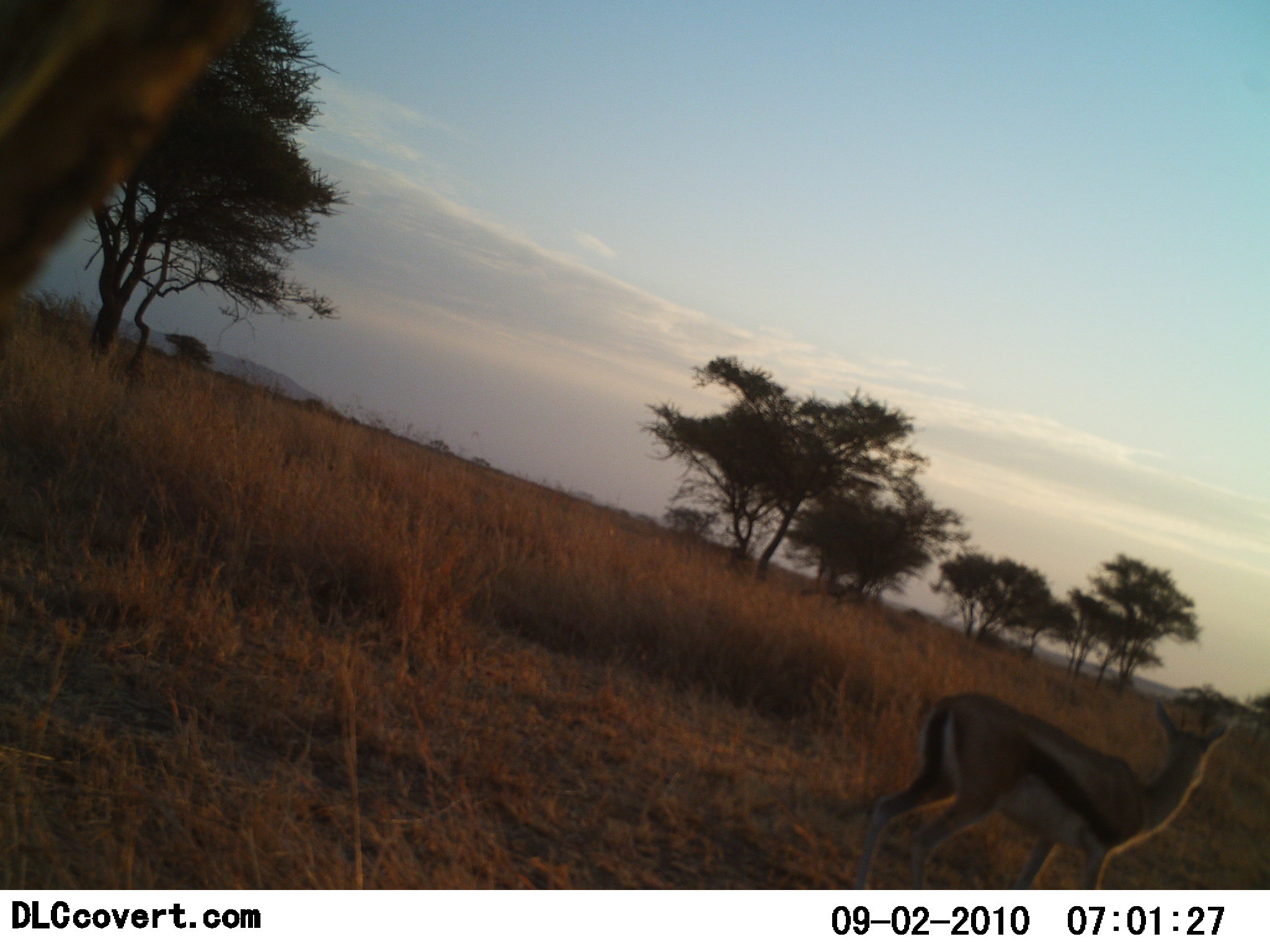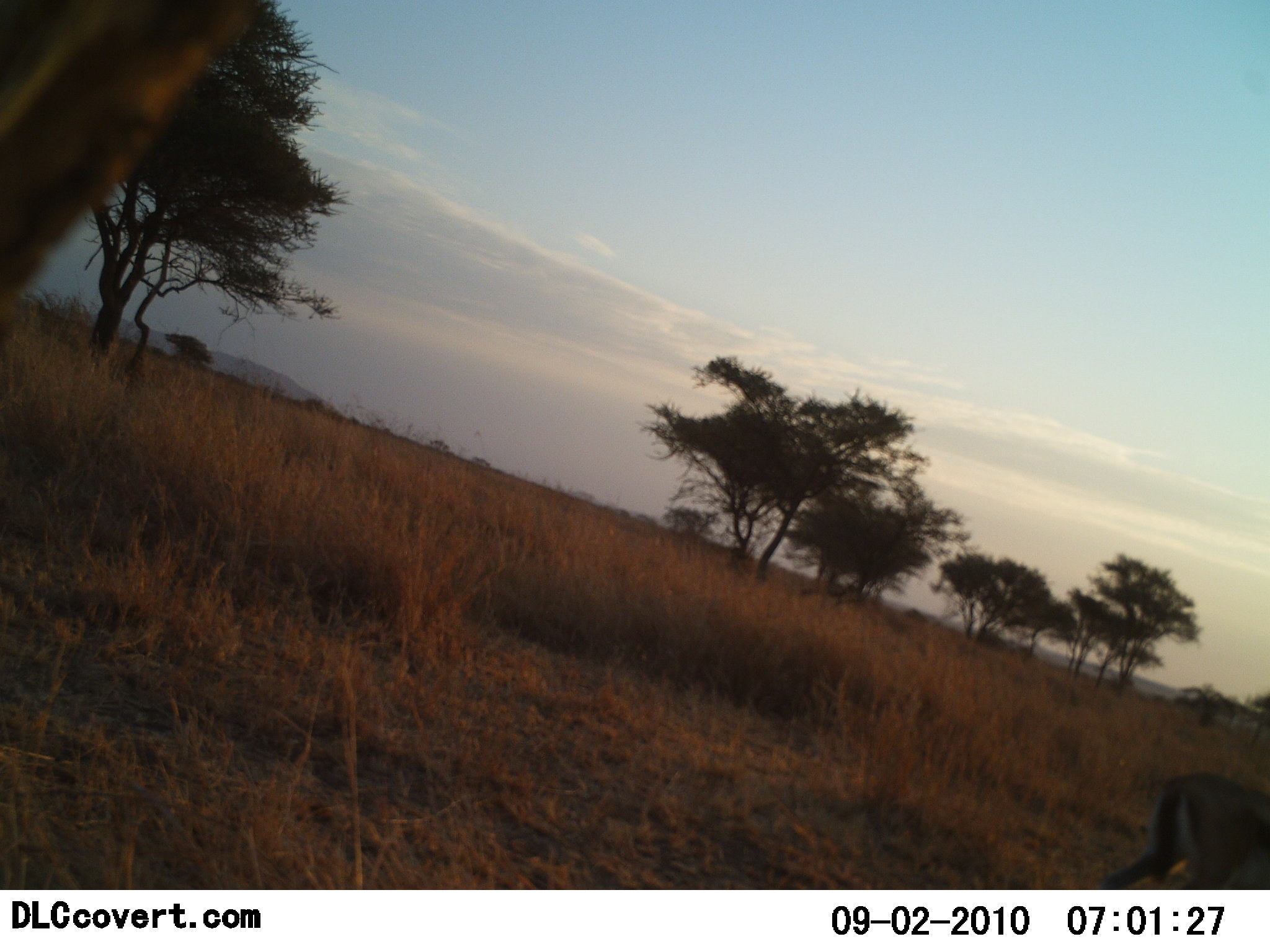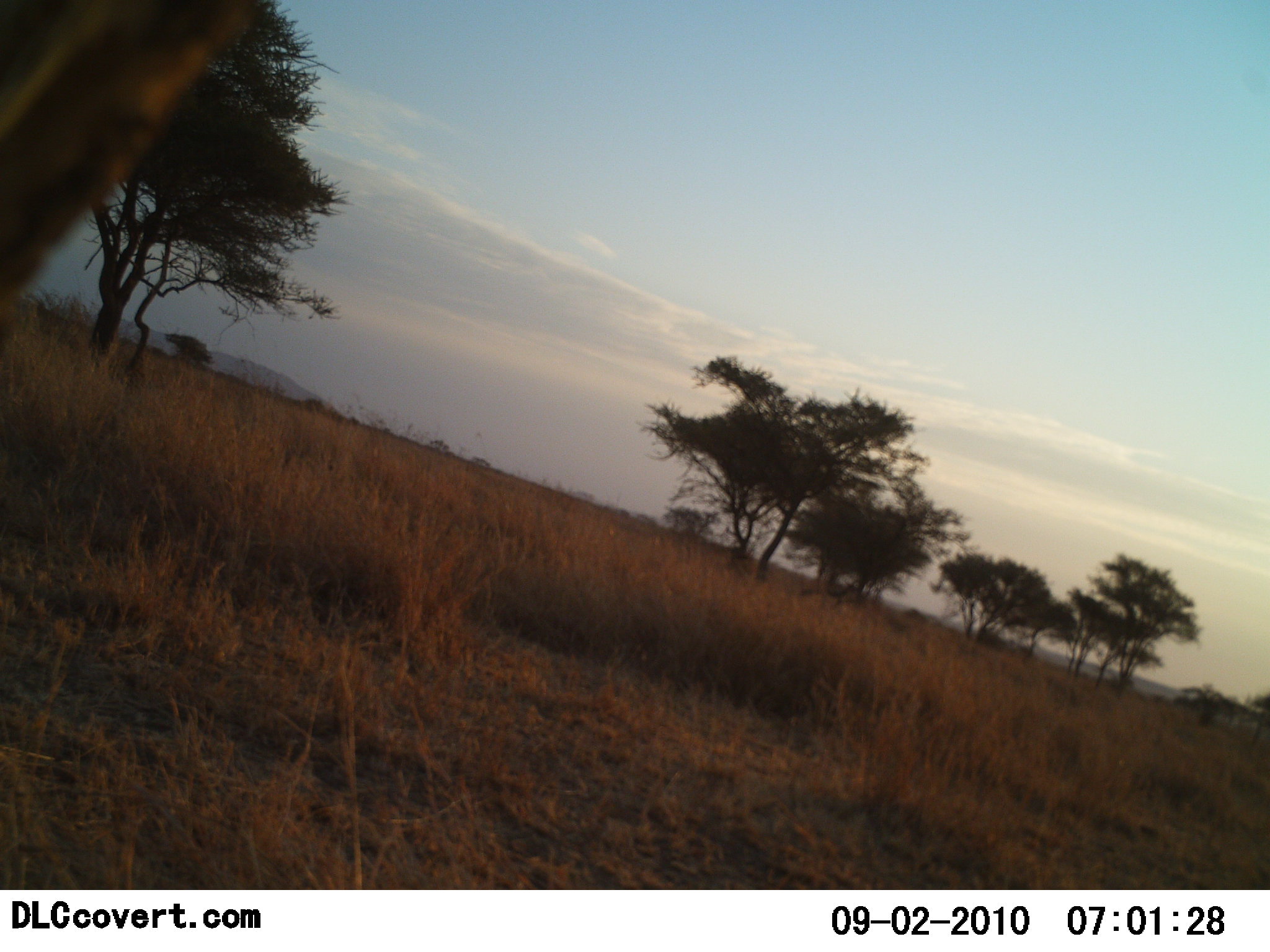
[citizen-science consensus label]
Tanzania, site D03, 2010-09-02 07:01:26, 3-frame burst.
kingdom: Animalia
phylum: Chordata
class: Mammalia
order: Artiodactyla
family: Bovidae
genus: Eudorcas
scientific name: Eudorcas thomsonii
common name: thomson's gazelle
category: gazellethomsons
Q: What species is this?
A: Gazellethomsons (thomson's gazelle) (Eudorcas thomsonii).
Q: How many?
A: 1.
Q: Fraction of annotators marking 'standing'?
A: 6%.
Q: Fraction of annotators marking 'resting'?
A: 0%.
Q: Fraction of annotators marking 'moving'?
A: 100%.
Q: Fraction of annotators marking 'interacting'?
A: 0%.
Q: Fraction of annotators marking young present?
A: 6%.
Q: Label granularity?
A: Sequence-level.